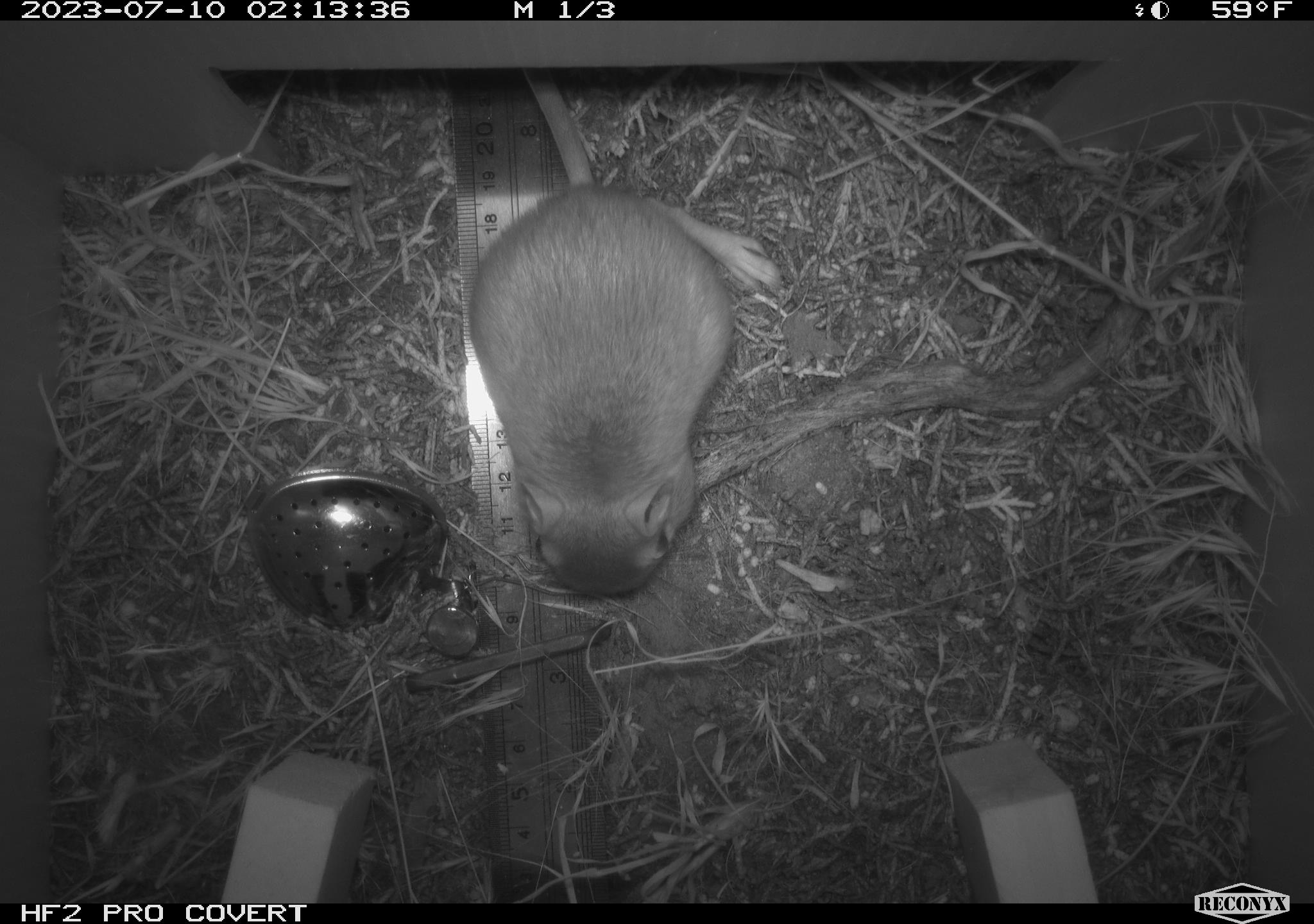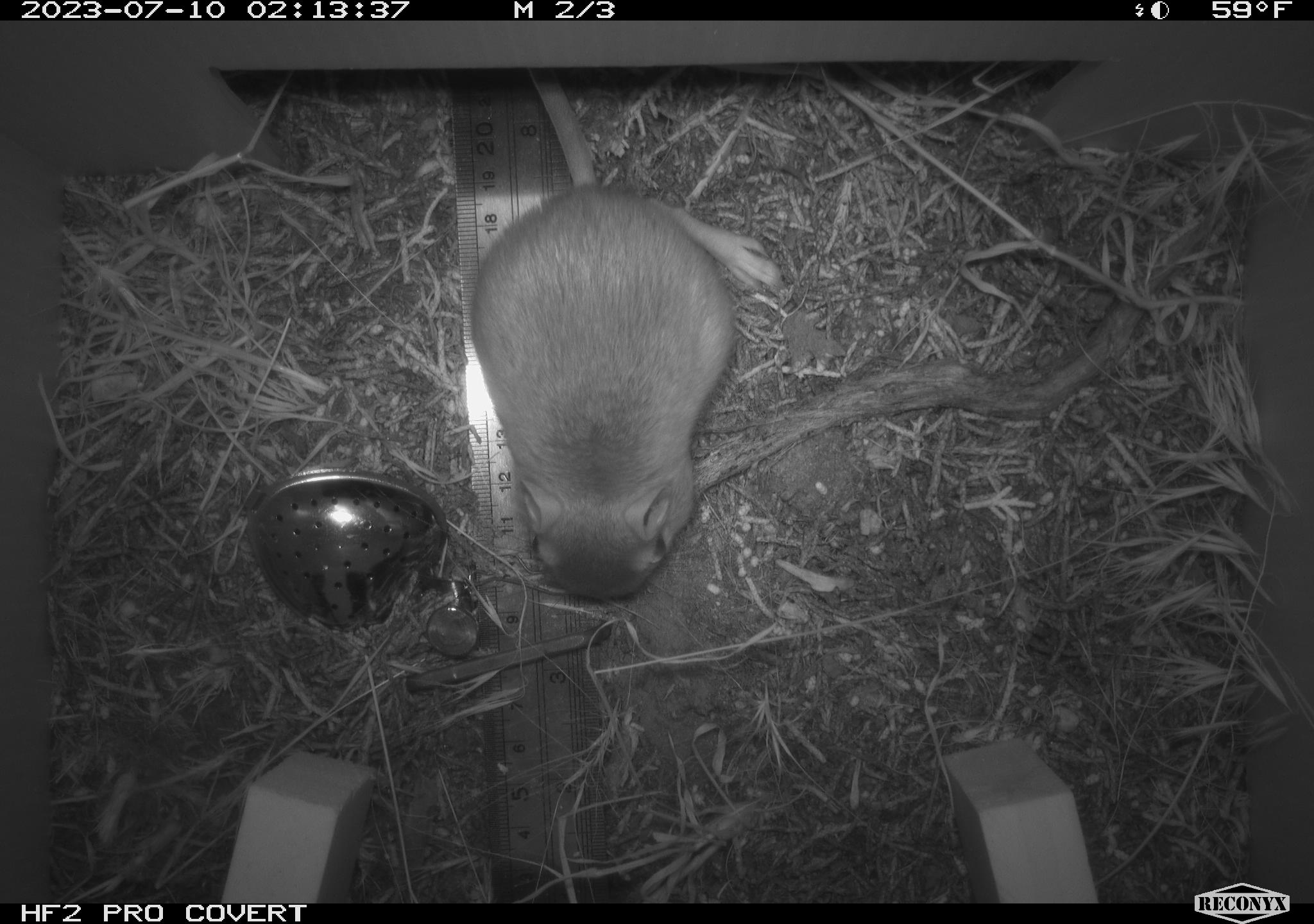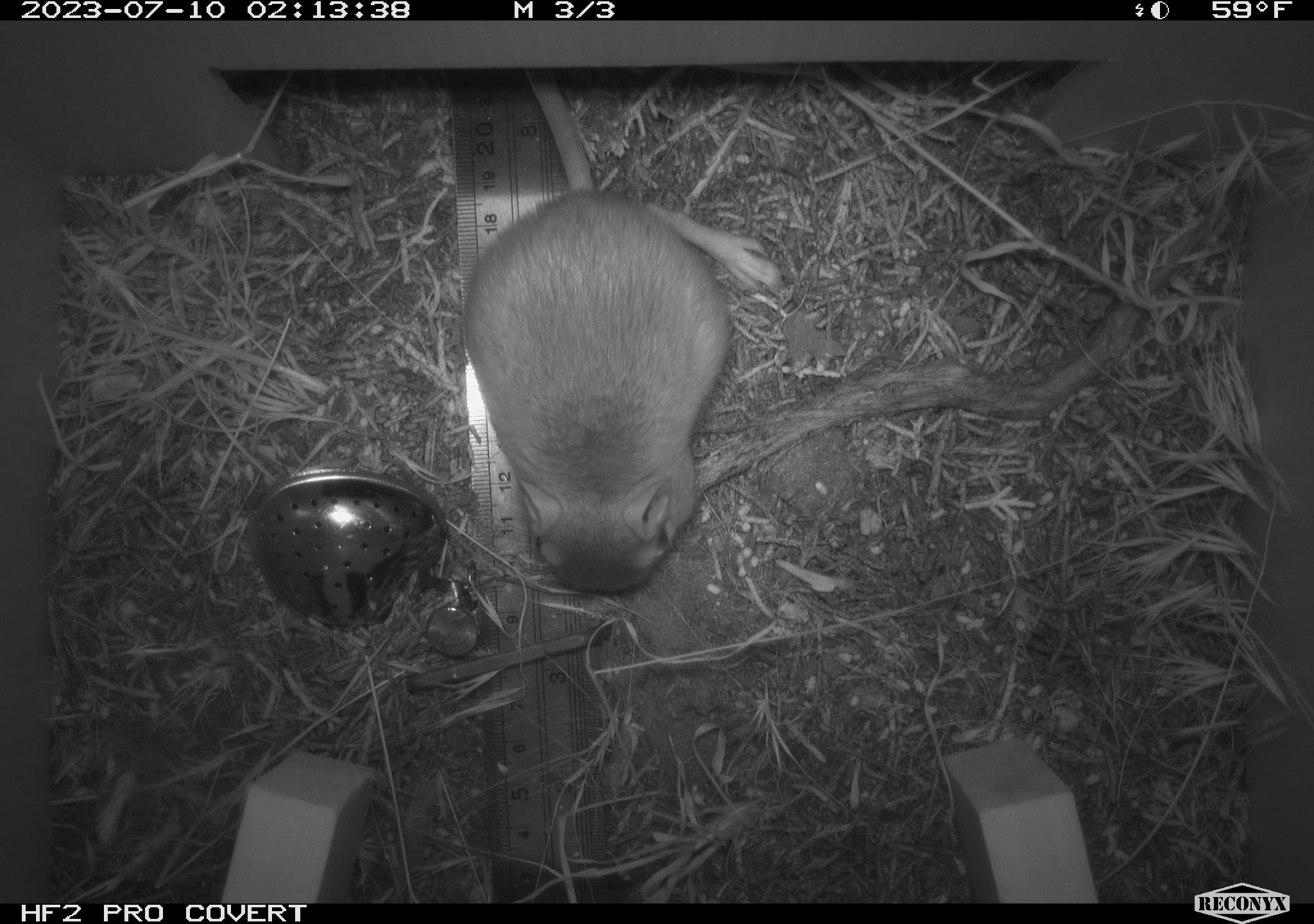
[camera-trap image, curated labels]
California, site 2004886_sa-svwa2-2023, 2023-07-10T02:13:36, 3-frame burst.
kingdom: Animalia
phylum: Chordata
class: Mammalia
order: Rodentia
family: Heteromyidae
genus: Dipodomys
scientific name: Dipodomys californicus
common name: california kangaroo rat